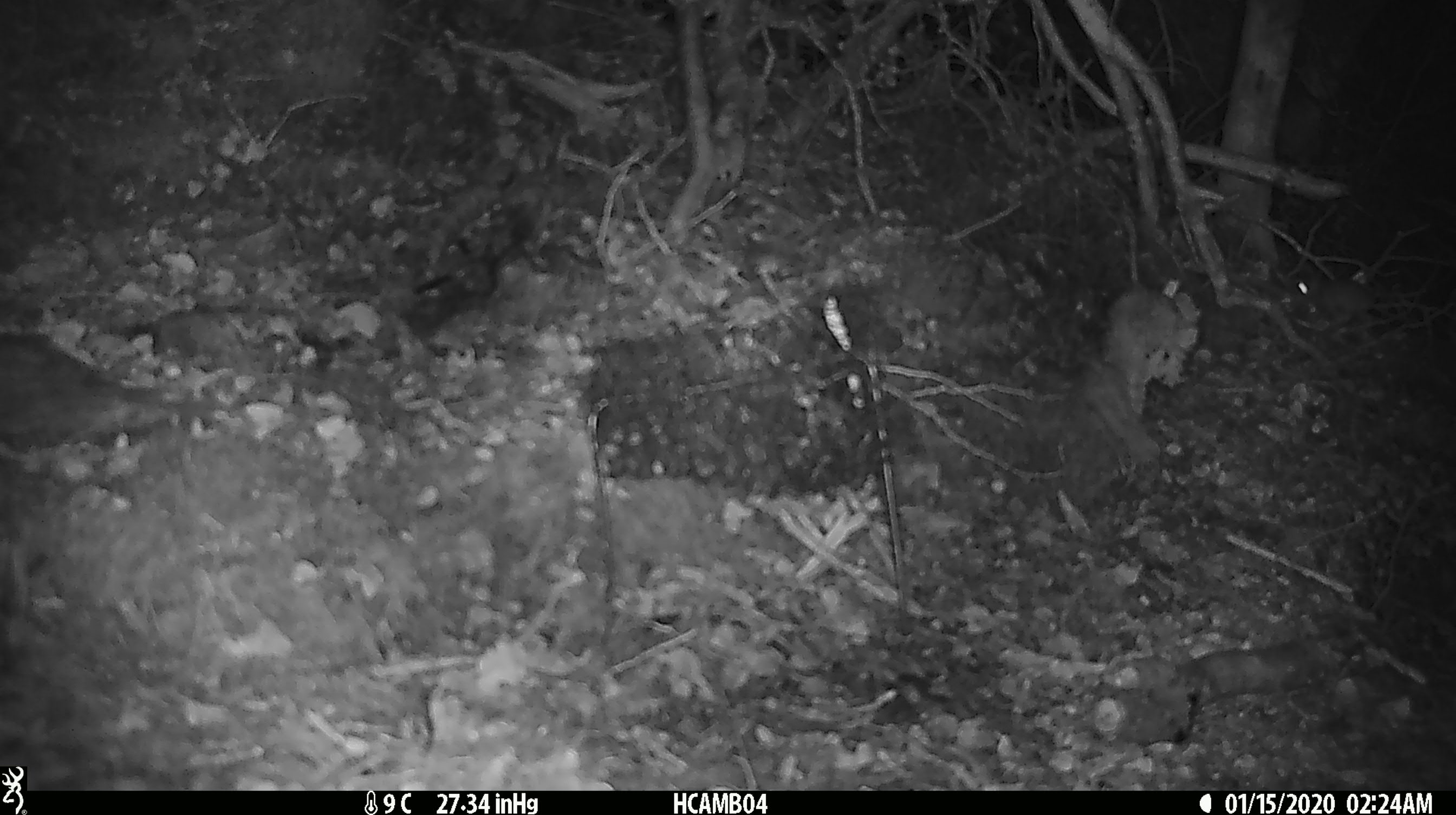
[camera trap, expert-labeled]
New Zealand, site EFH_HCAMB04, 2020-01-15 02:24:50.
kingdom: Animalia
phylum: Chordata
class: Mammalia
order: Rodentia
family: Muridae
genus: Mus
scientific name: Mus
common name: mouse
Mouse (Mus).